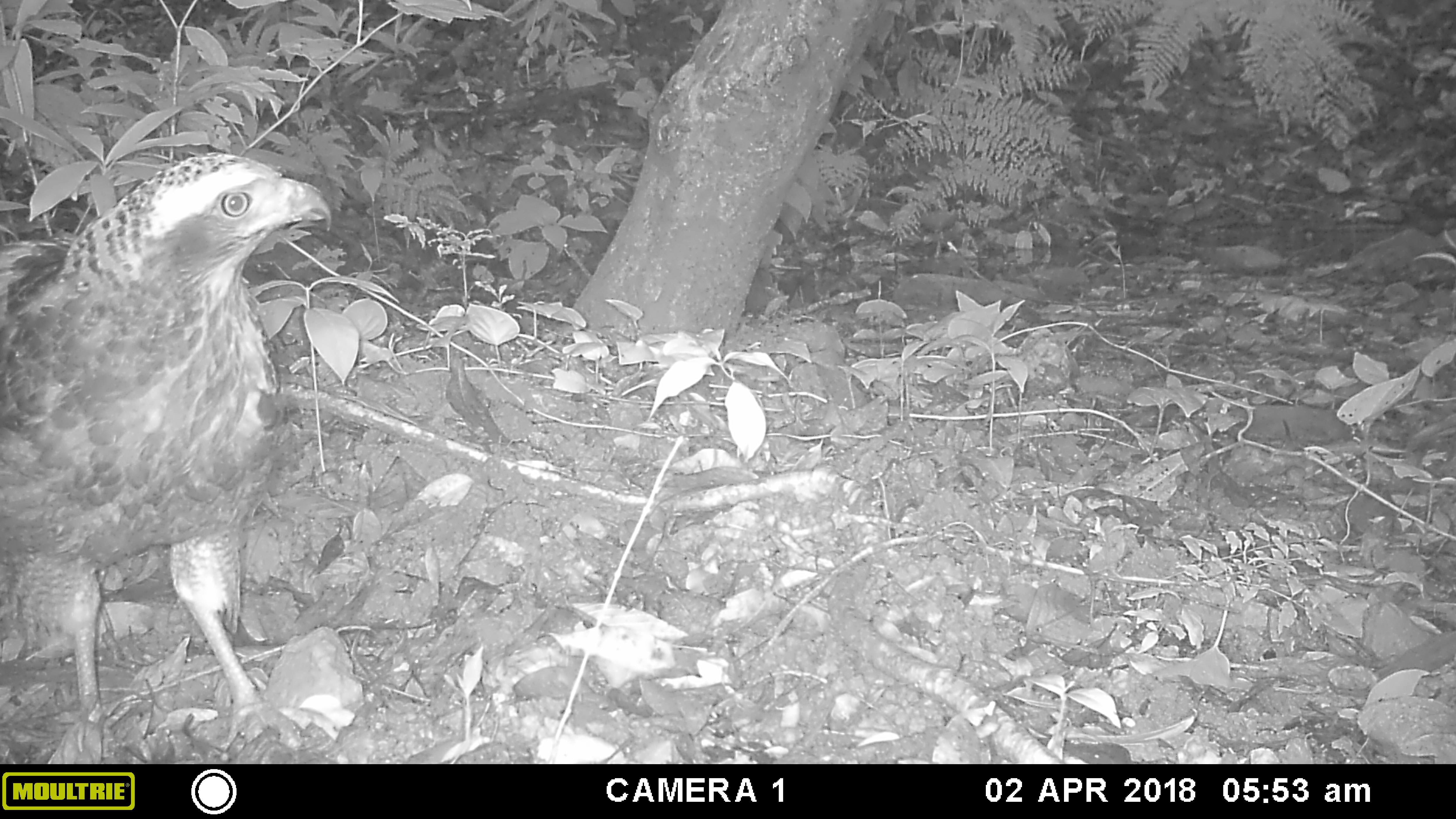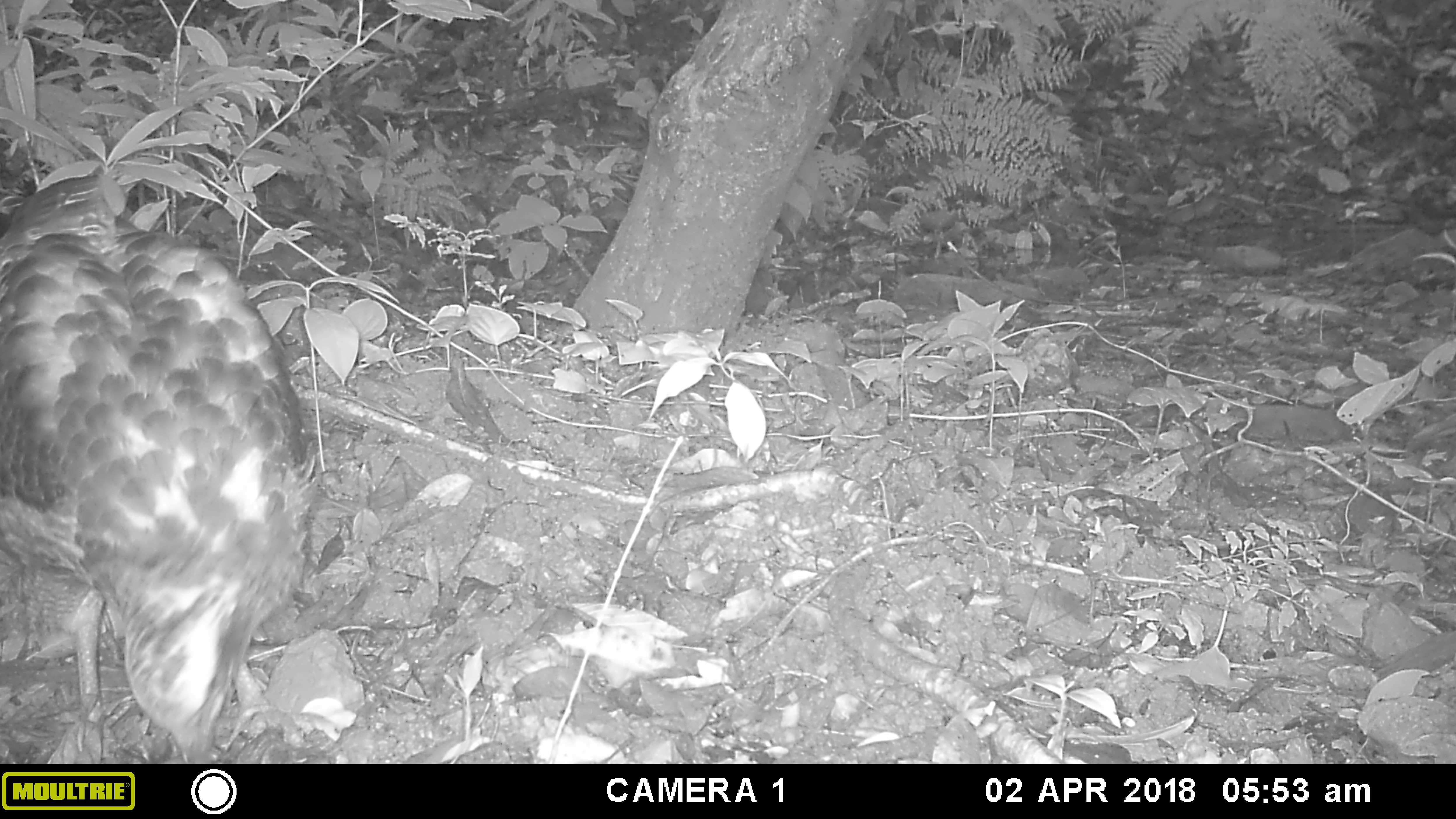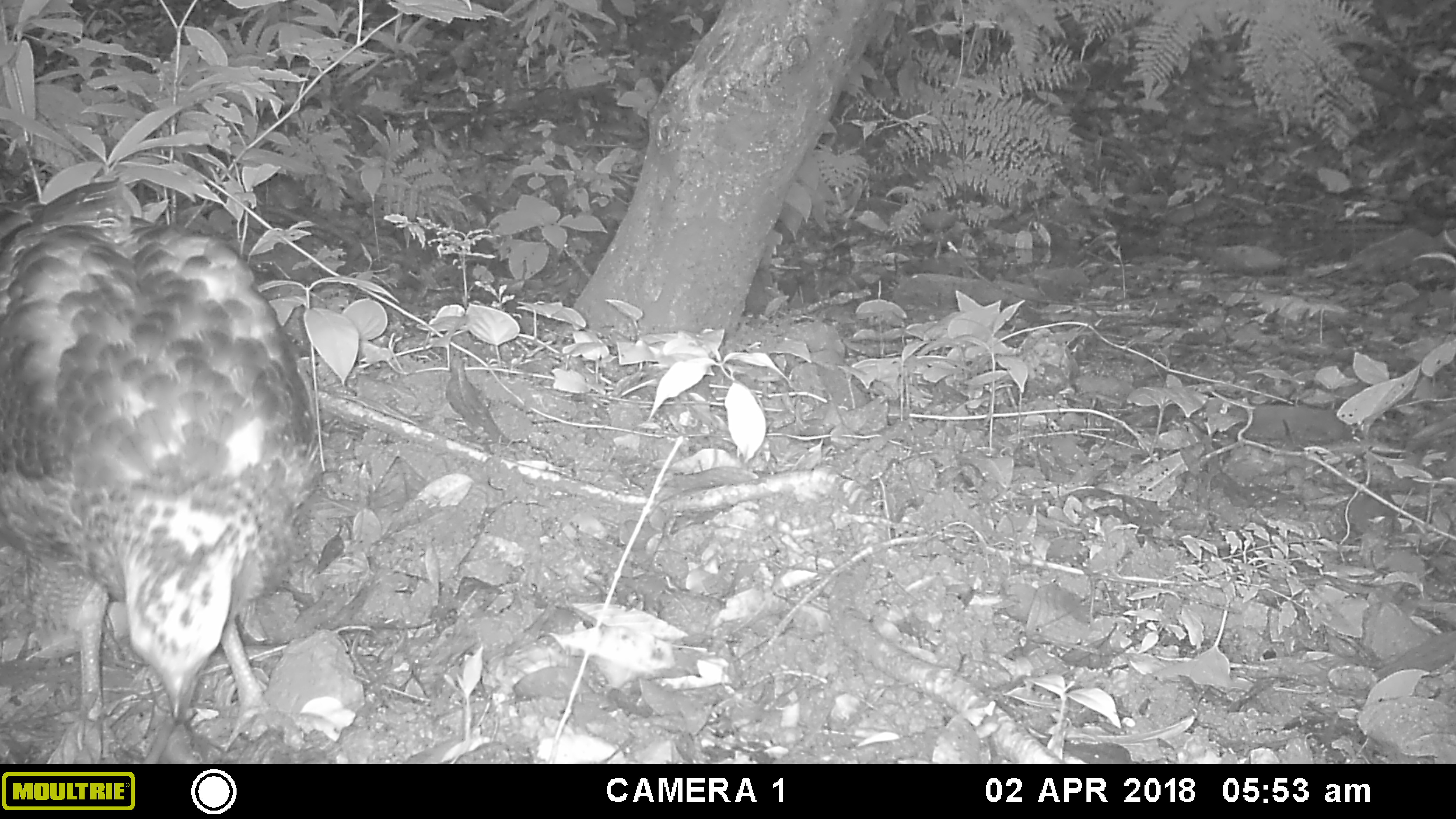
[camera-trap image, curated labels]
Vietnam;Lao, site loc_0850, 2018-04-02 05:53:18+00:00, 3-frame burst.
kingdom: Animalia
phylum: Chordata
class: Aves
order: Accipitriformes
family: Accipitridae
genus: Spilornis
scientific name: Spilornis cheela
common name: crested serpent eagle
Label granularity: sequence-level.